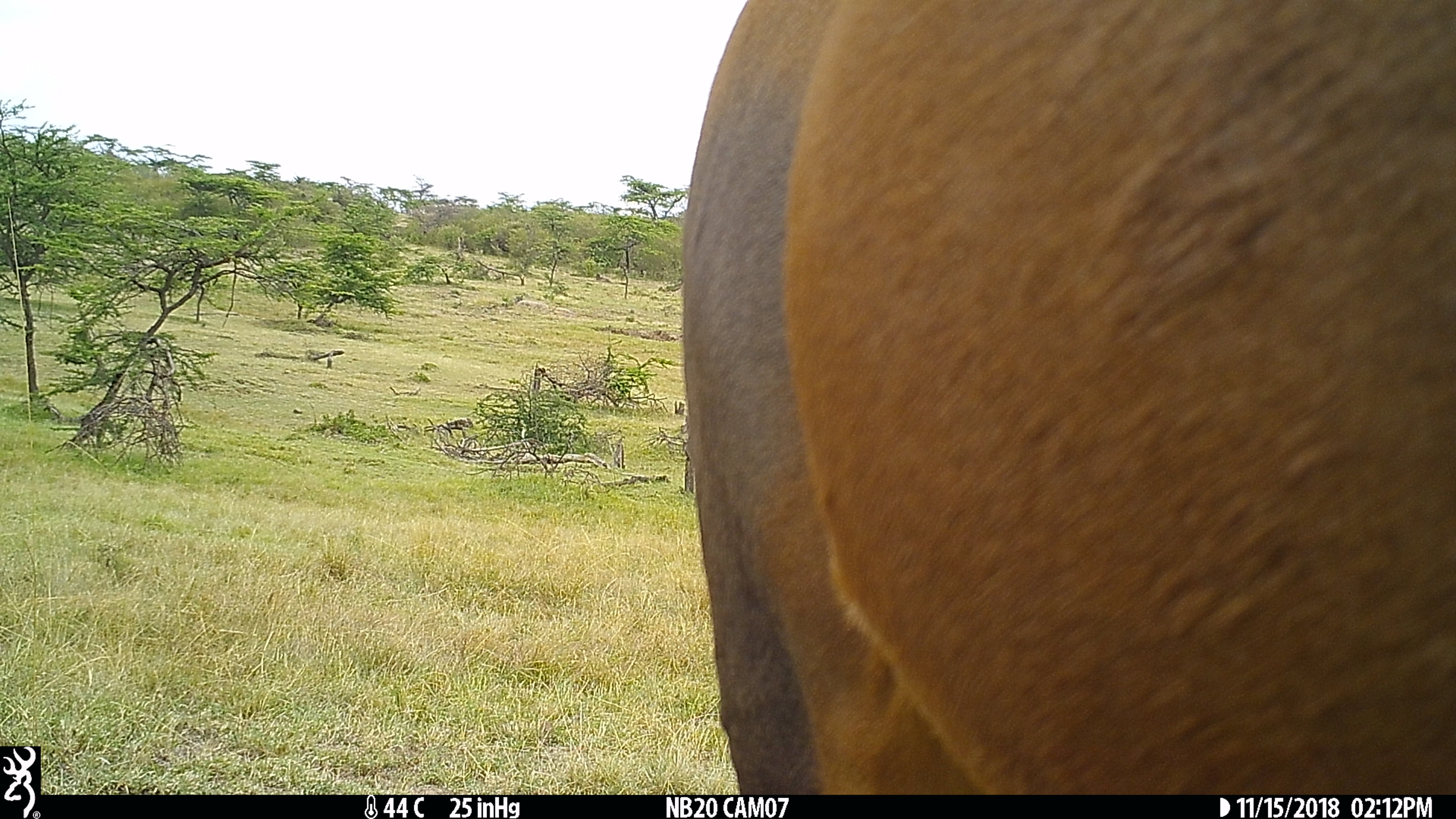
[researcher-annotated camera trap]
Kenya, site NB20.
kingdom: Animalia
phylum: Chordata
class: Mammalia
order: Artiodactyla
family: Bovidae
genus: Damaliscus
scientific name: Damaliscus lunatus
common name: topi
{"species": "topi (Damaliscus lunatus)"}